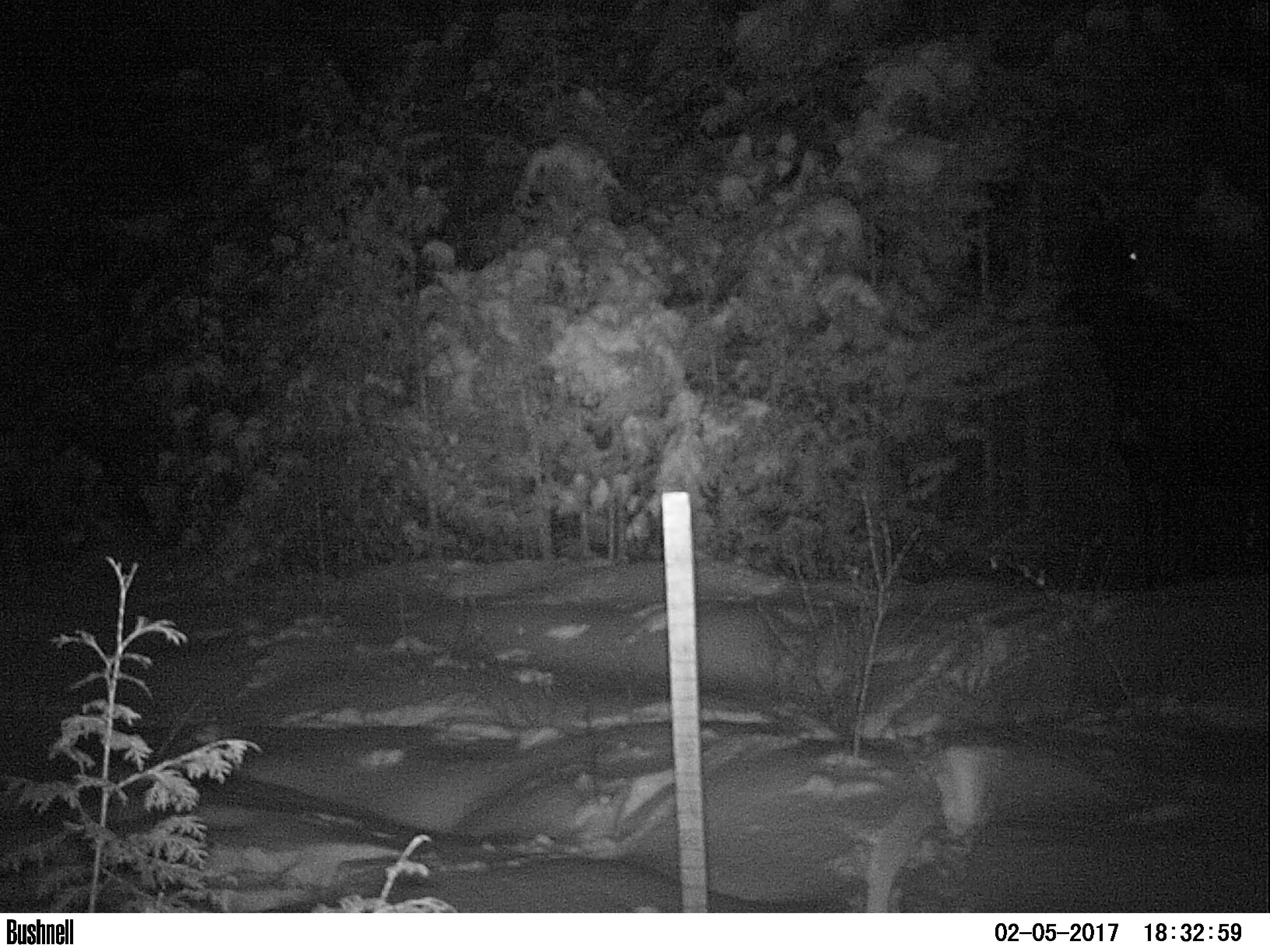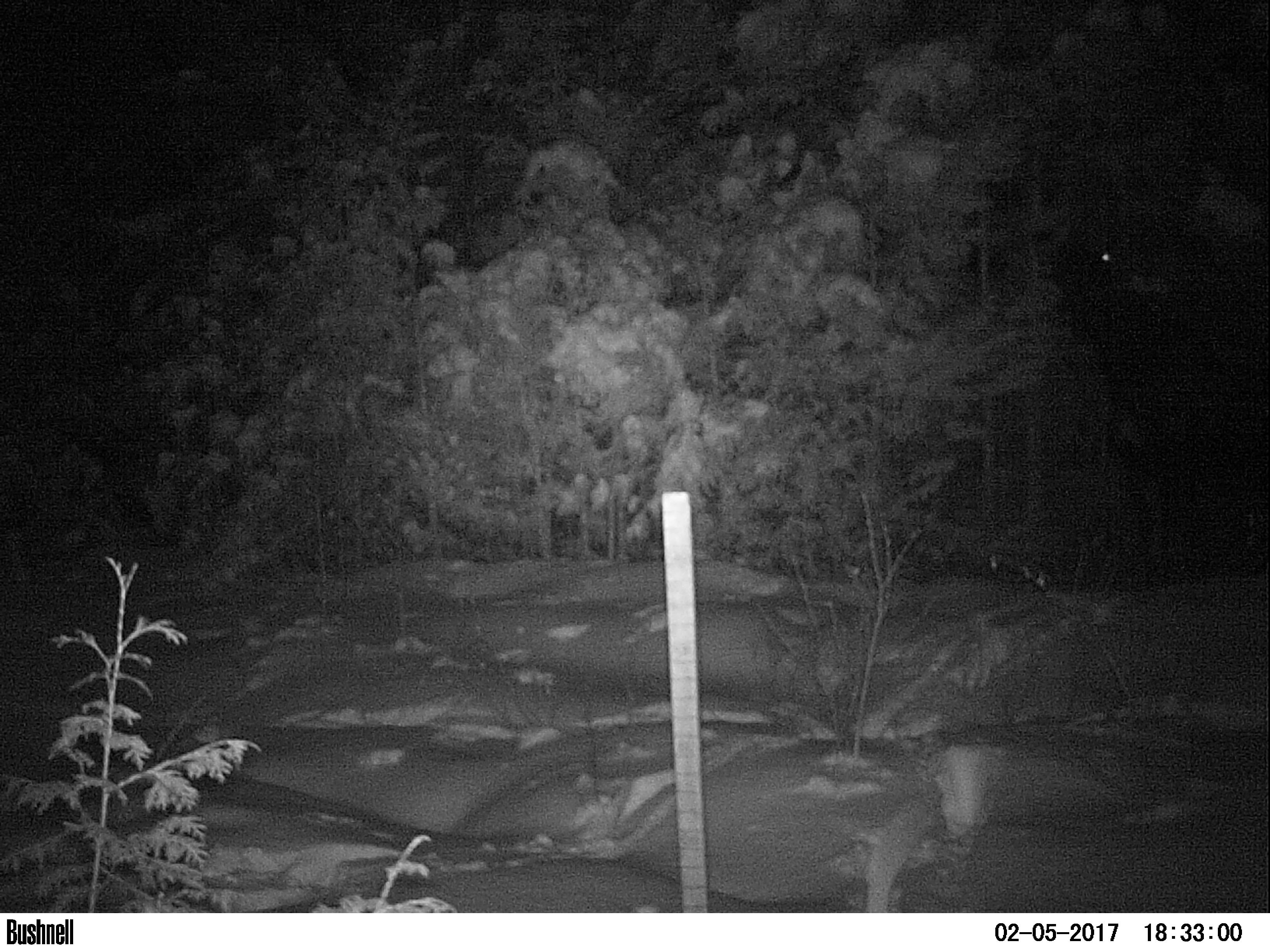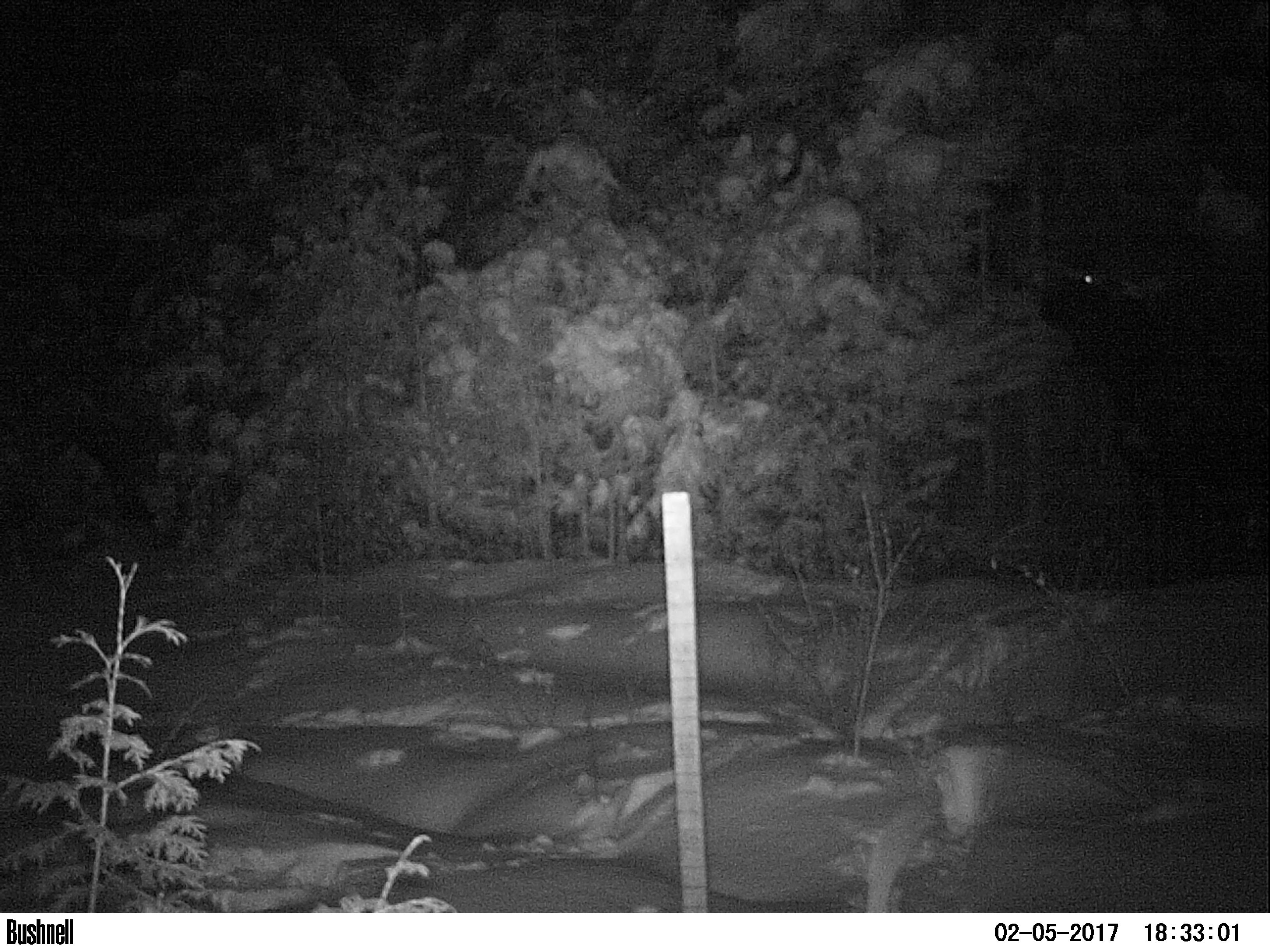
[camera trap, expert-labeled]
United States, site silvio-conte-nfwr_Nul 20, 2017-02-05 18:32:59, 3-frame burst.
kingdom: Animalia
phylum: Chordata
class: Mammalia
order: Artiodactyla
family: Cervidae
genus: Alces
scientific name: Alces alces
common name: moose